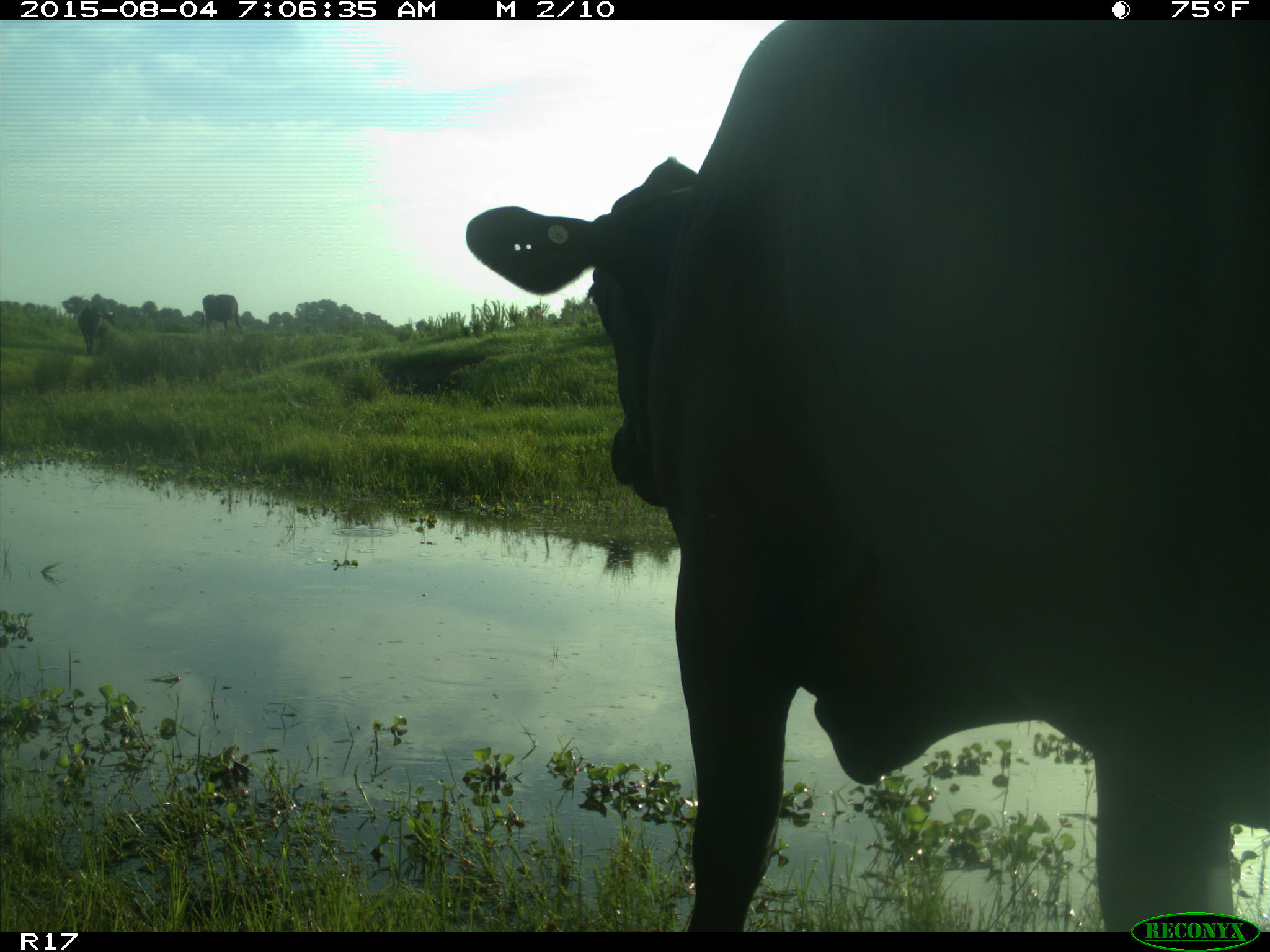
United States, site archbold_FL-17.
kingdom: Animalia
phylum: Chordata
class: Mammalia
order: Artiodactyla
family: Bovidae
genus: Bos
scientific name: Bos taurus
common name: domestic cow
Bos taurus (domestic cow).